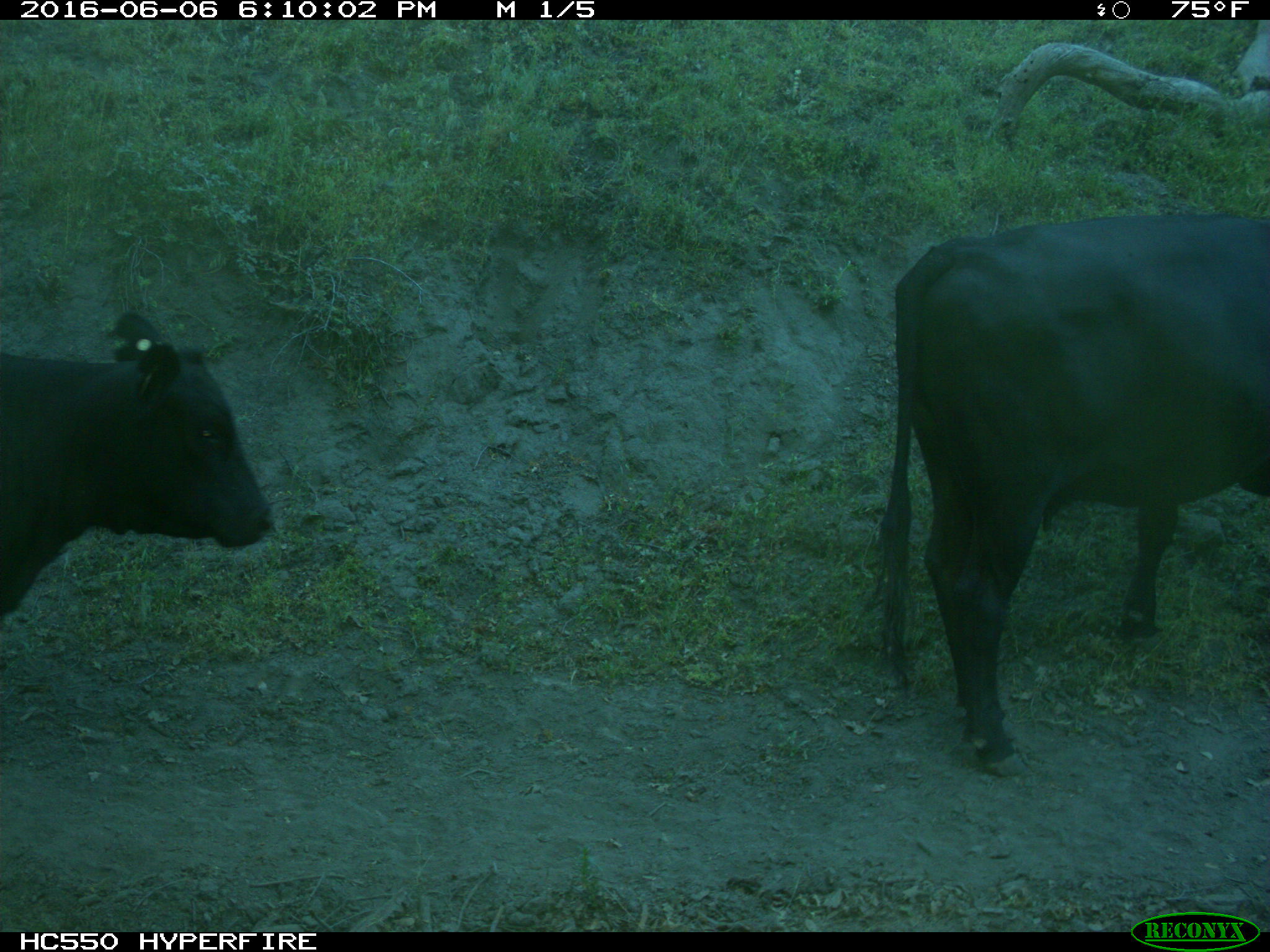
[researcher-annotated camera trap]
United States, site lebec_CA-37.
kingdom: Animalia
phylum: Chordata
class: Mammalia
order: Artiodactyla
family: Bovidae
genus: Bos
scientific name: Bos taurus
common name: domestic cow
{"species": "Bos taurus (domestic cow)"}